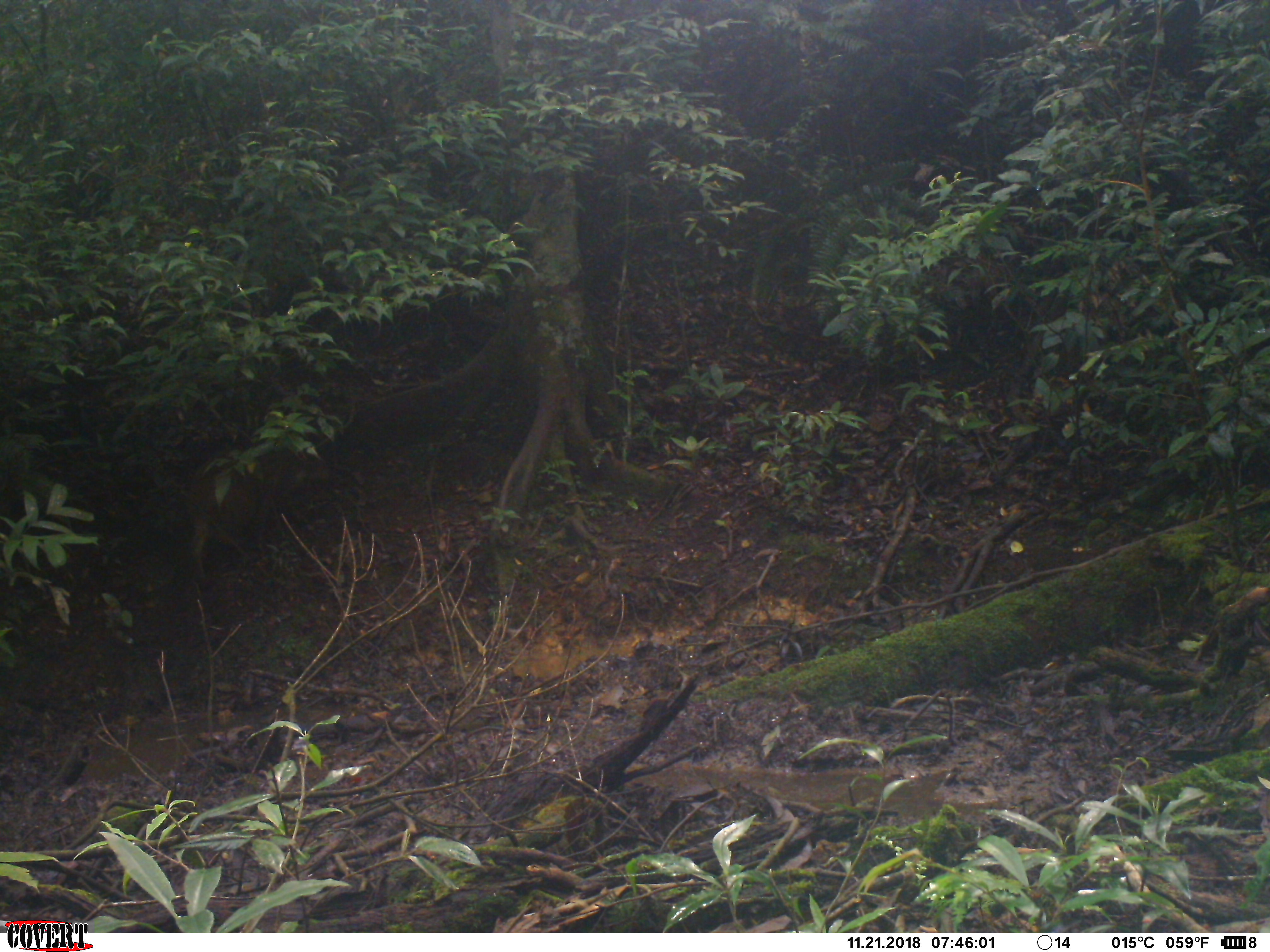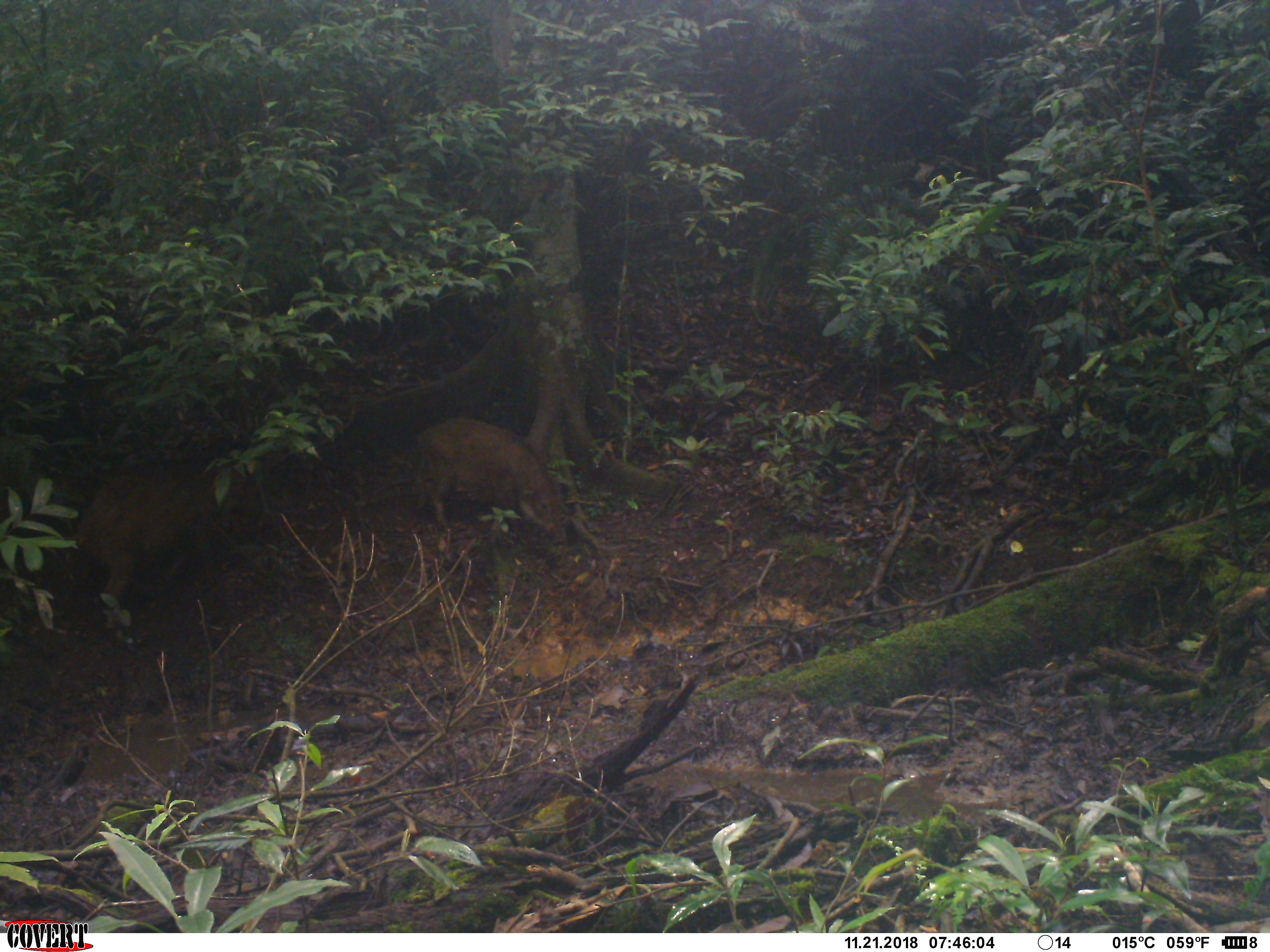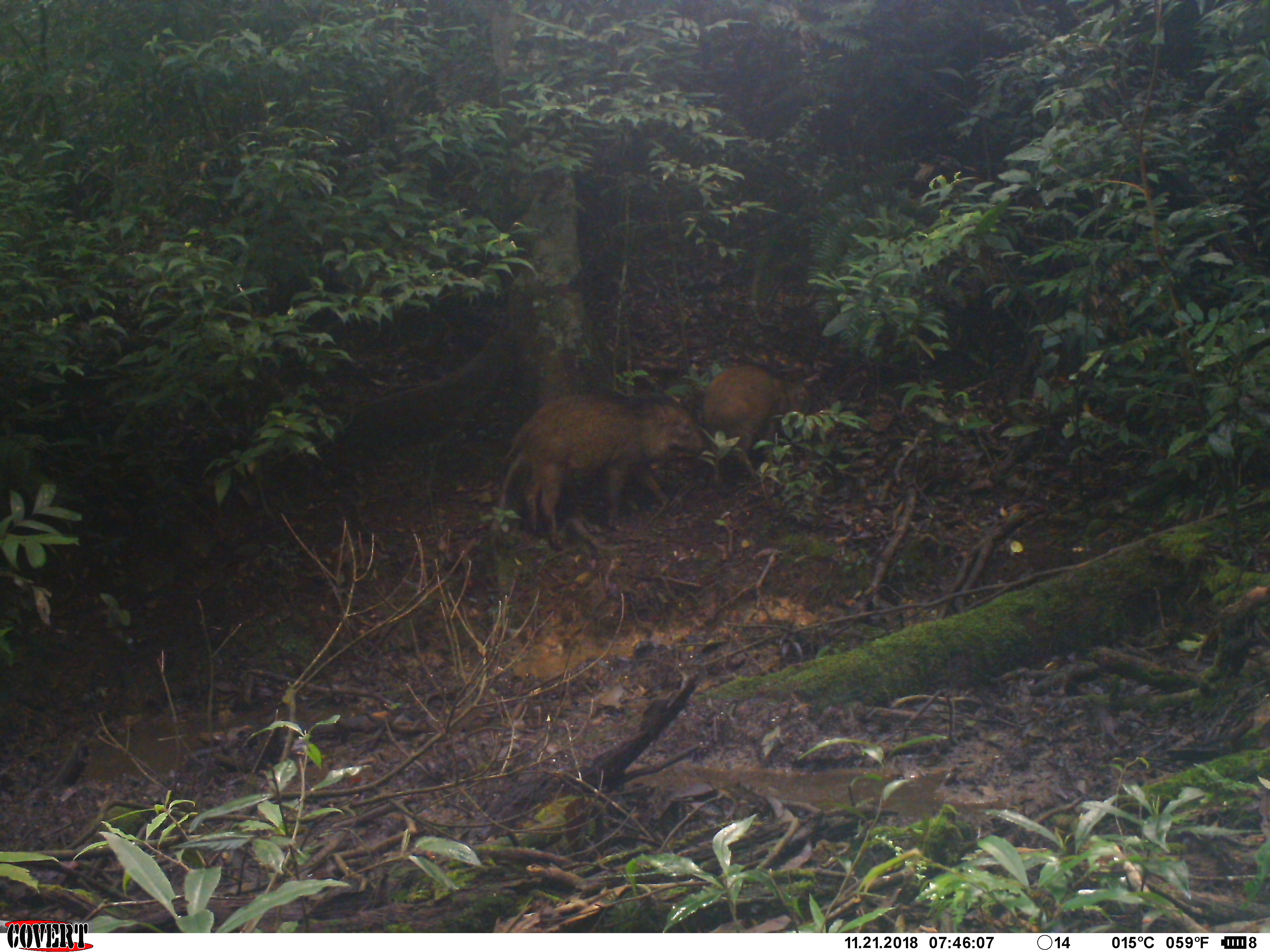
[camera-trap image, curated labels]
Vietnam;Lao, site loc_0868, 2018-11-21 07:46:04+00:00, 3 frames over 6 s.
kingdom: Animalia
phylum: Chordata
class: Mammalia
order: Artiodactyla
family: Suidae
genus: Sus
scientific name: Sus scrofa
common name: eurasian wild pig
Eurasian wild pig (Sus scrofa). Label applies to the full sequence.